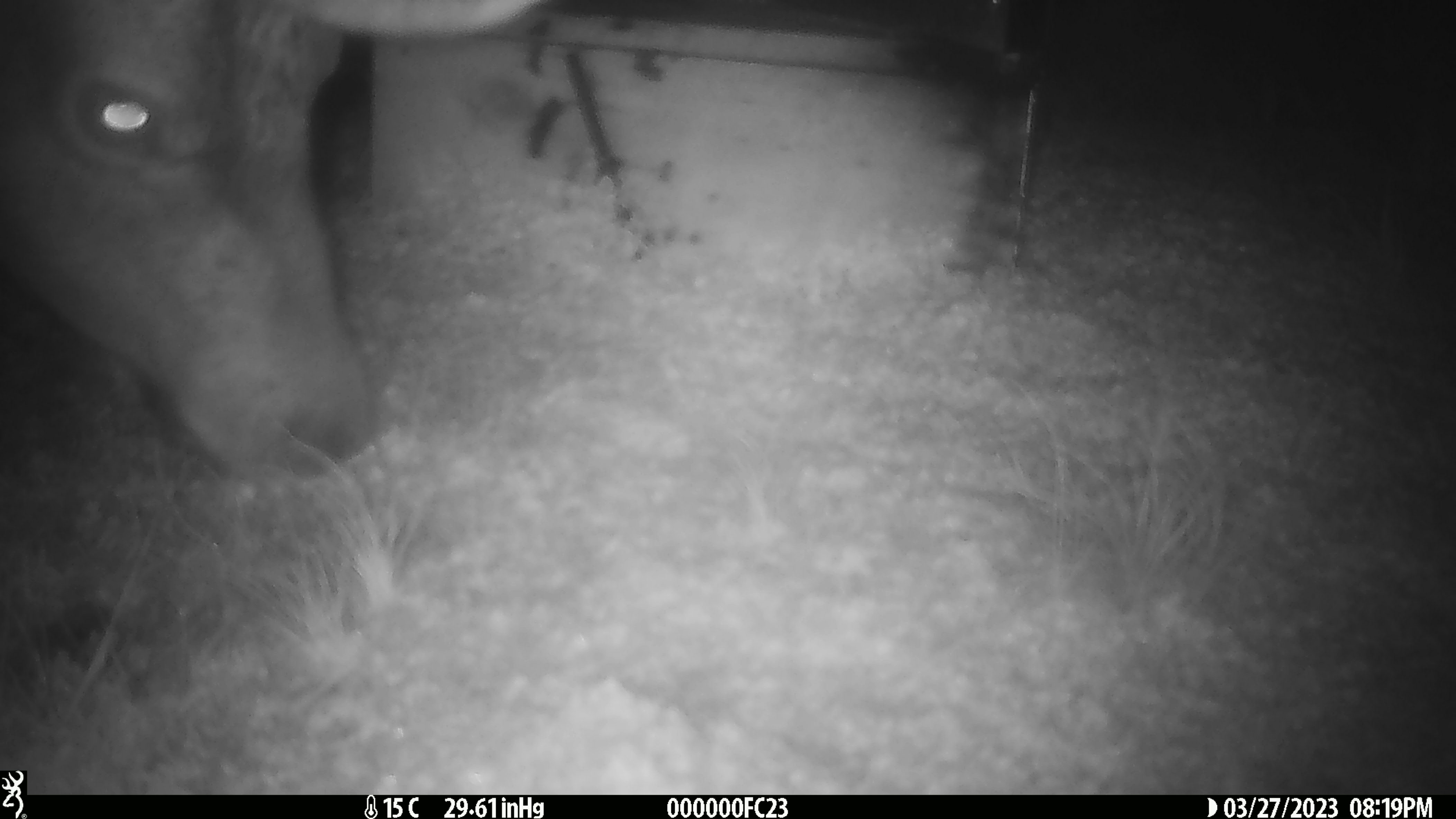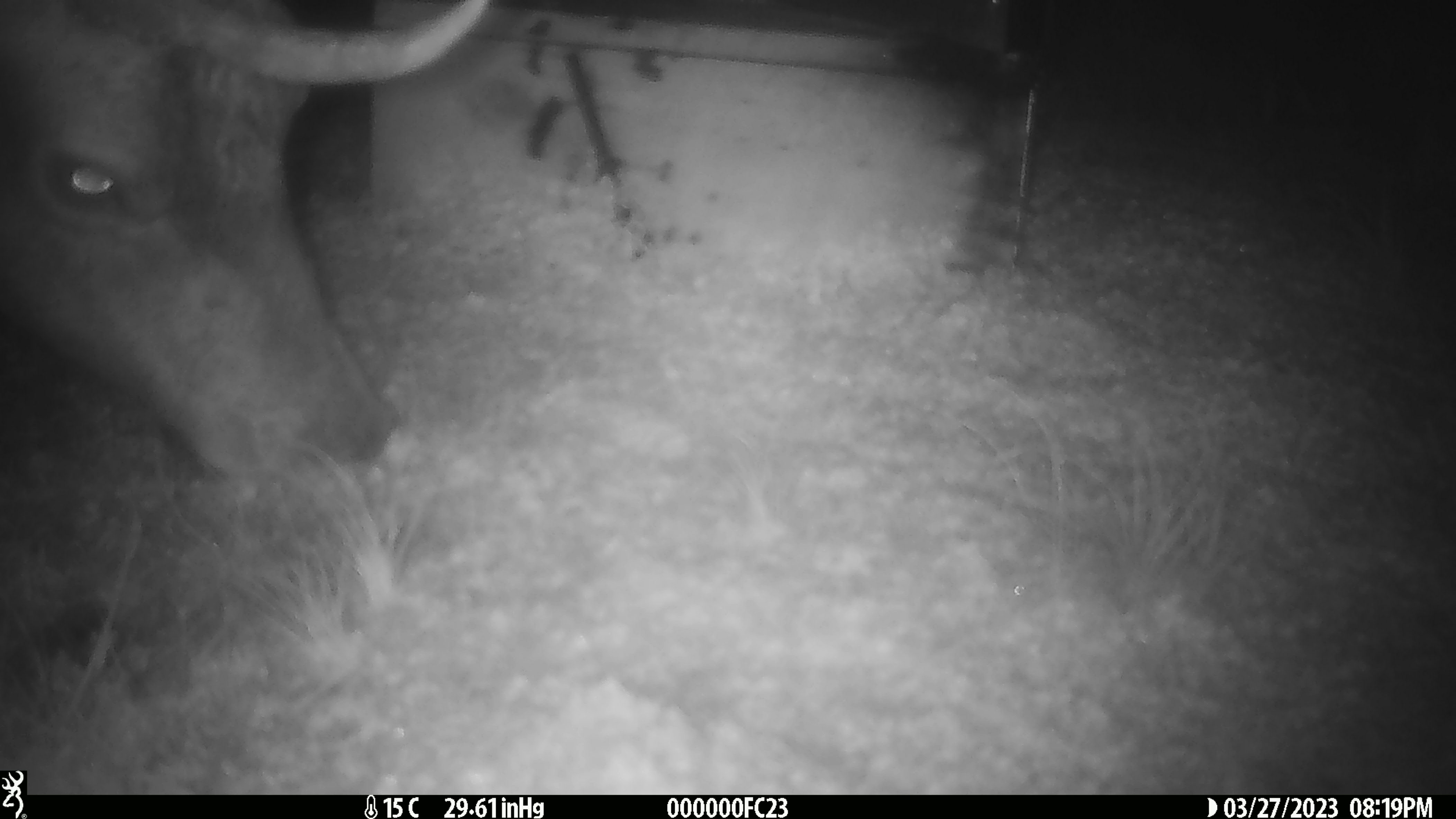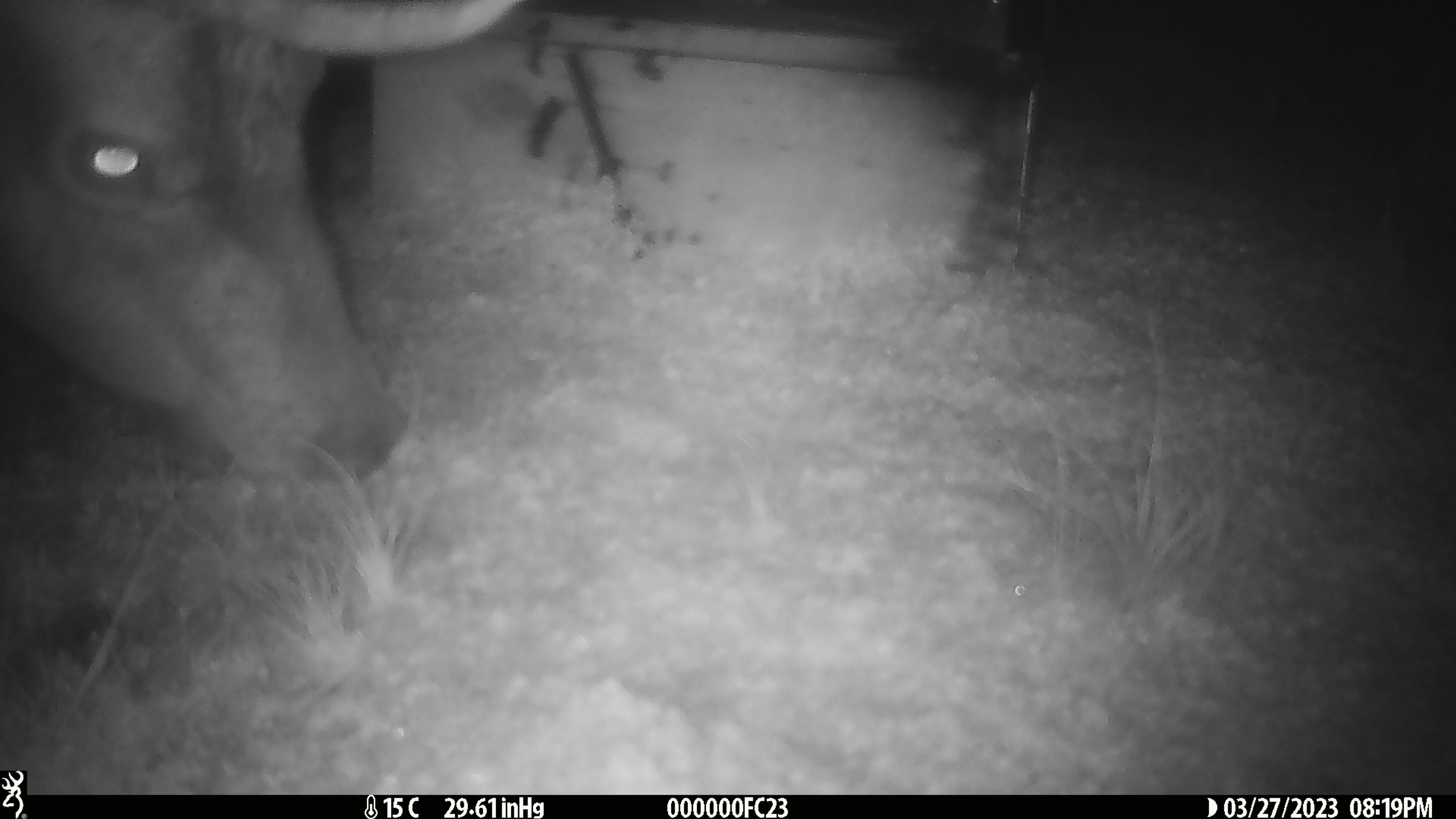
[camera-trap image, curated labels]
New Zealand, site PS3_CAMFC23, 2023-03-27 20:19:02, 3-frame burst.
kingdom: Animalia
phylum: Chordata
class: Mammalia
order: Artiodactyla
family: Cervidae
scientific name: Cervidae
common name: deer